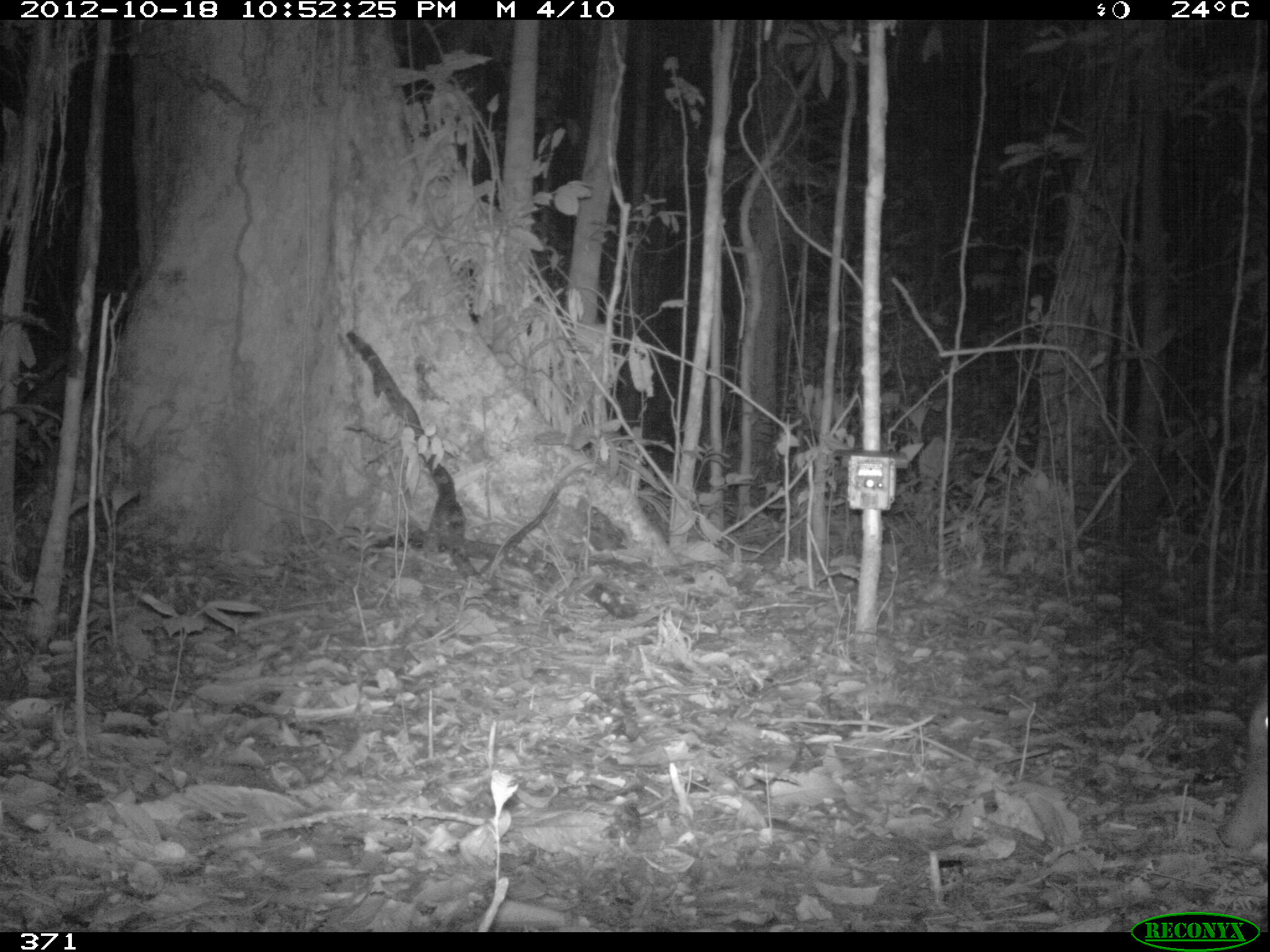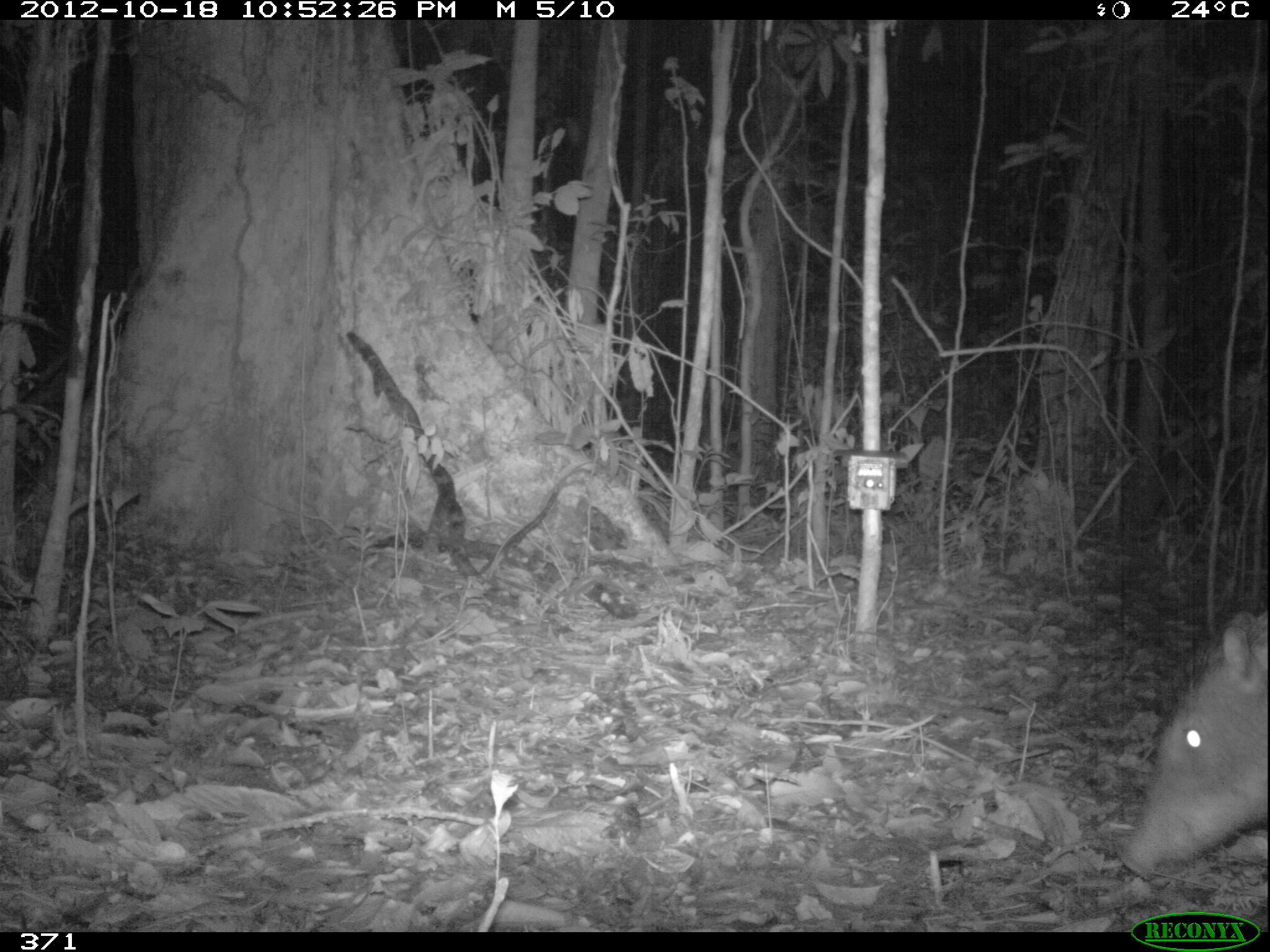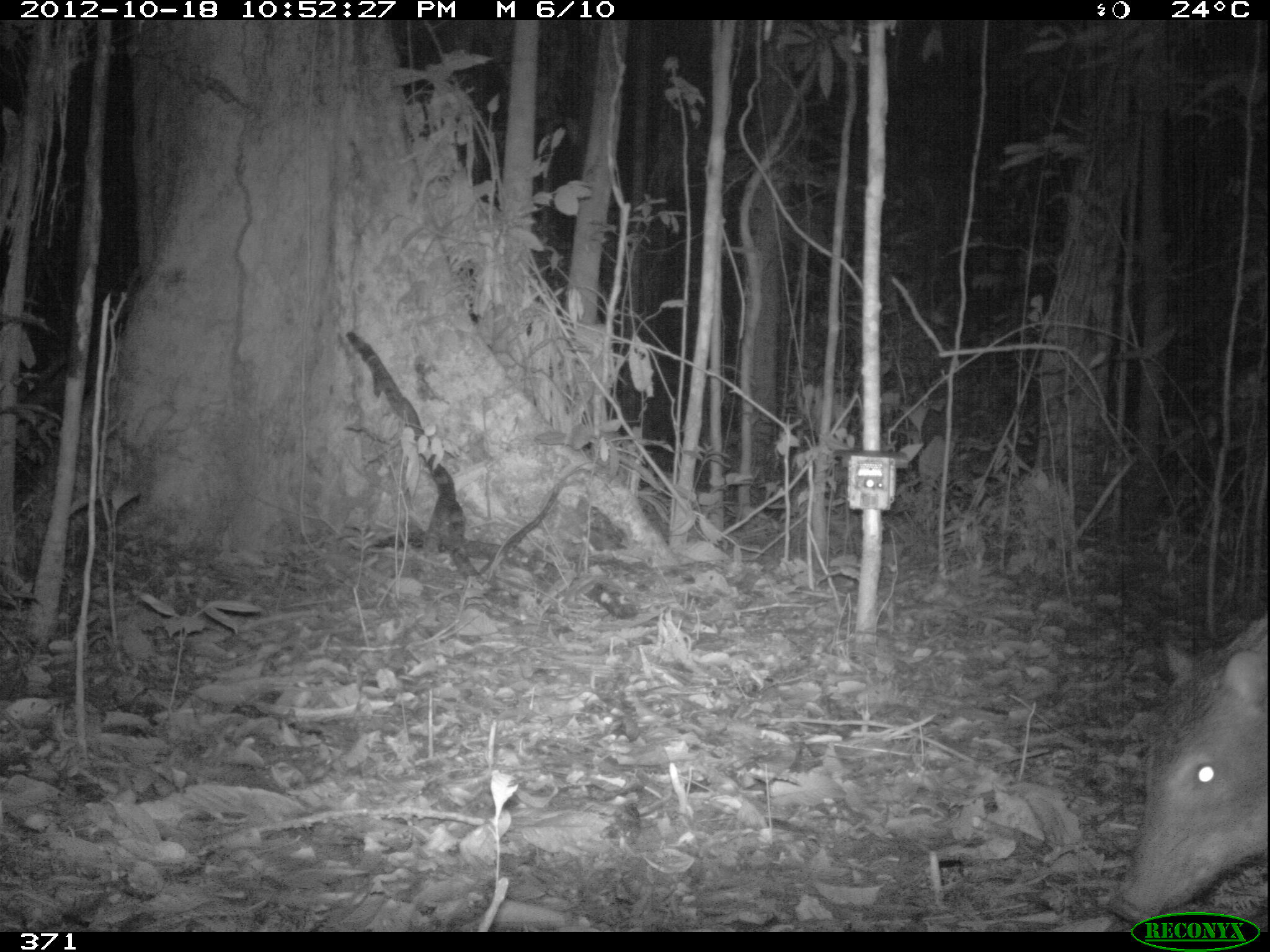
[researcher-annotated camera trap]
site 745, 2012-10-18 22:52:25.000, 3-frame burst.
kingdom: Animalia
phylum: Chordata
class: Mammalia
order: Artiodactyla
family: Tayassuidae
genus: Tayassu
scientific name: Tayassu pecari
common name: white-lipped peccary